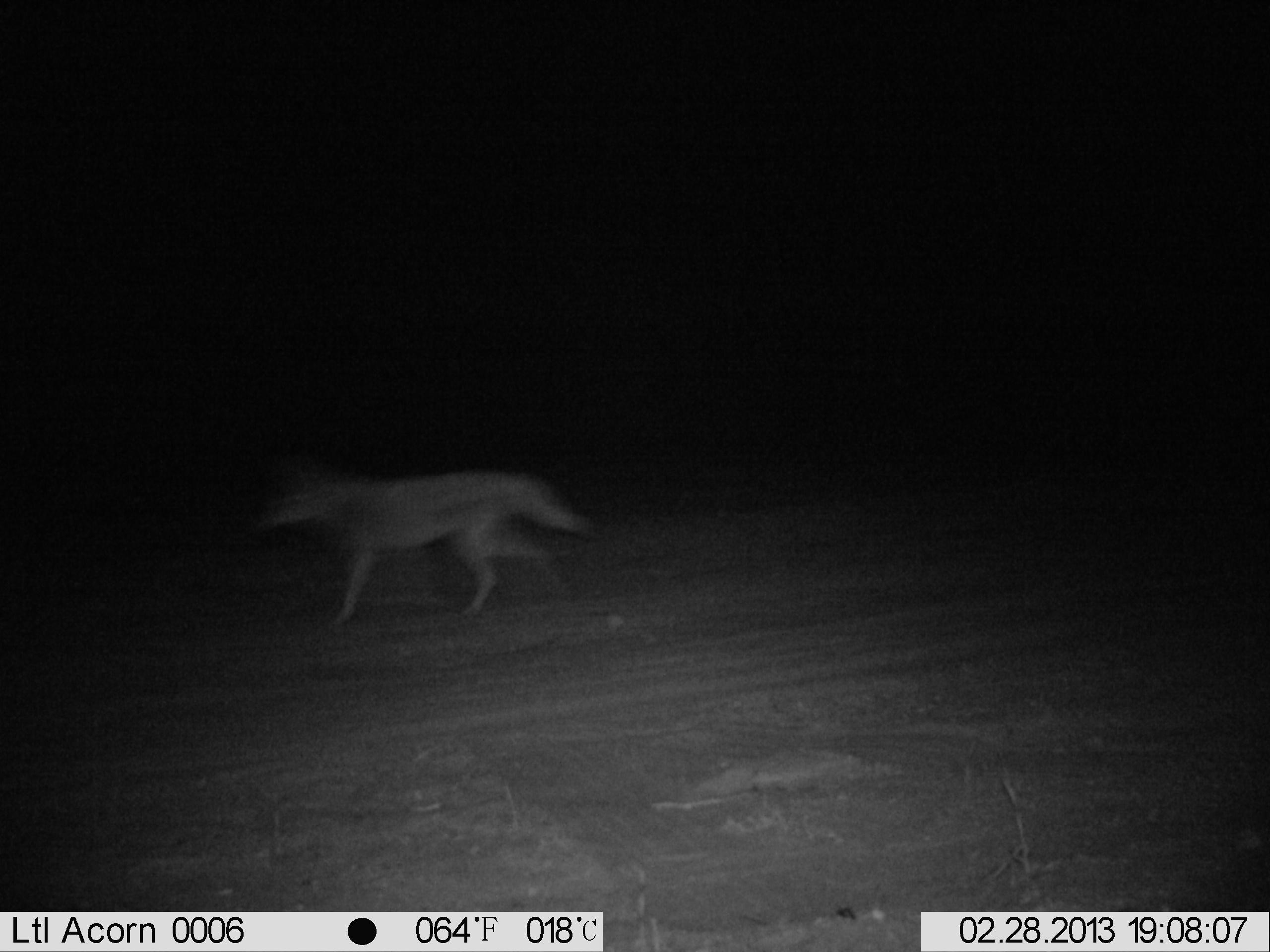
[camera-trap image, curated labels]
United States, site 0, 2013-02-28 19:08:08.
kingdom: Animalia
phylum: Chordata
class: Mammalia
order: Carnivora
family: Canidae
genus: Canis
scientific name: Canis latrans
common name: coyote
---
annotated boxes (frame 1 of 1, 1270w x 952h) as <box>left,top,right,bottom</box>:
coyote: <box>254,440,600,646</box>